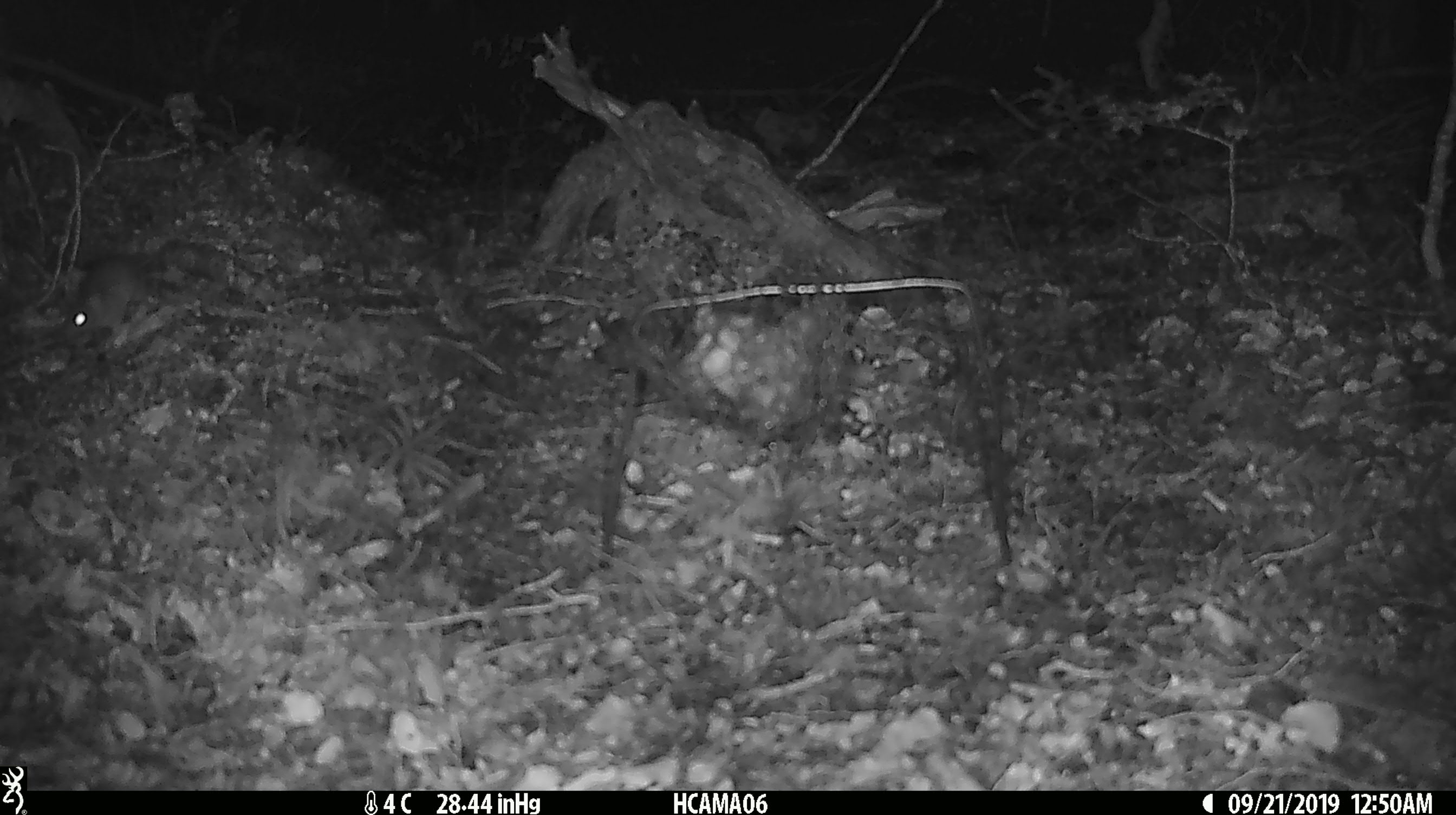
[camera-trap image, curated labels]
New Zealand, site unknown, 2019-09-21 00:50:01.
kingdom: Animalia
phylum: Chordata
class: Mammalia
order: Rodentia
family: Muridae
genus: Mus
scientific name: Mus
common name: mouse